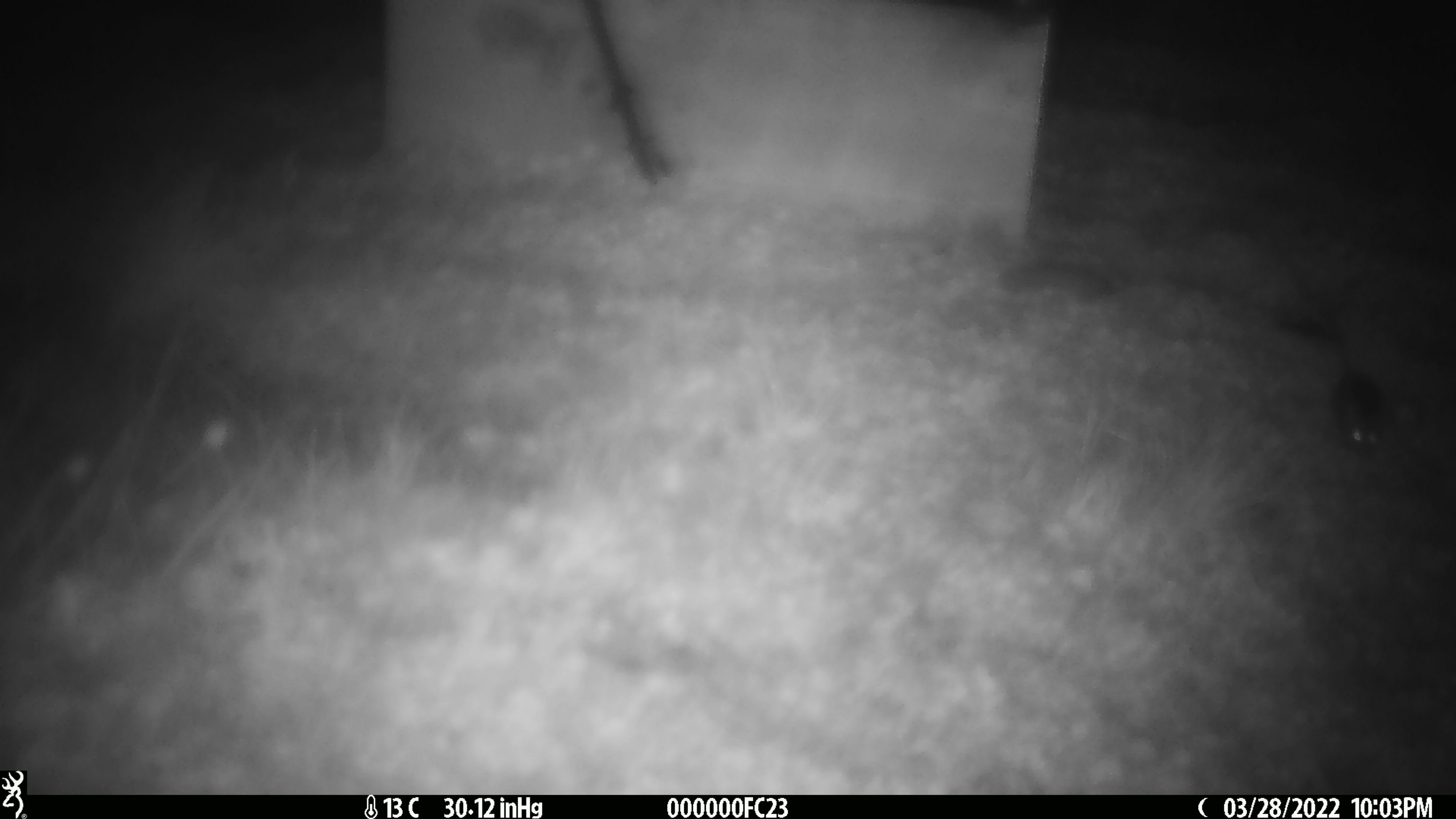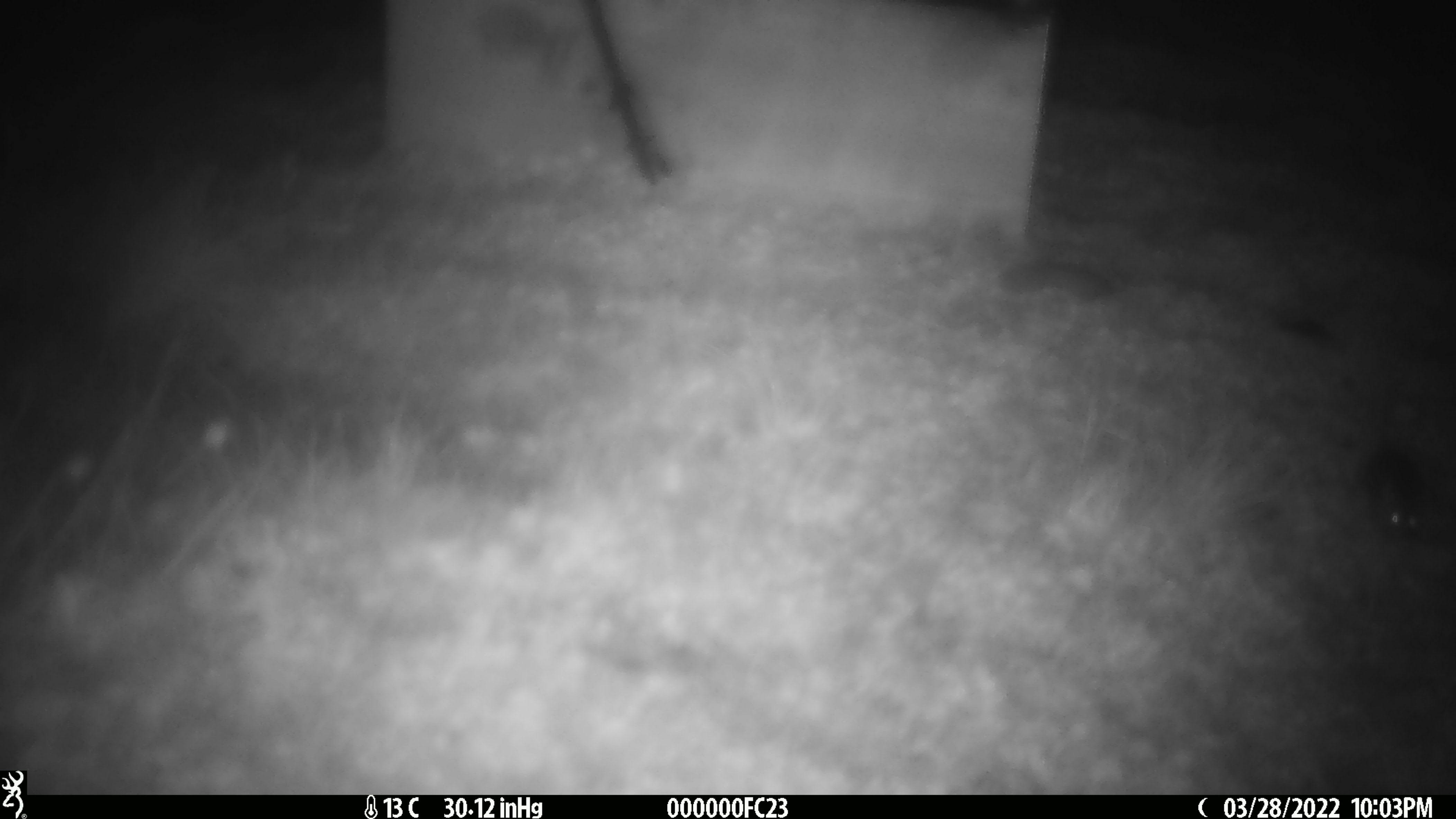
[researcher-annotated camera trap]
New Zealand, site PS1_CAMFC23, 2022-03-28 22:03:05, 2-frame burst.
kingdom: Animalia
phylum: Chordata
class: Mammalia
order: Rodentia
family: Muridae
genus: Mus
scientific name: Mus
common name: mouse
Mouse (Mus).